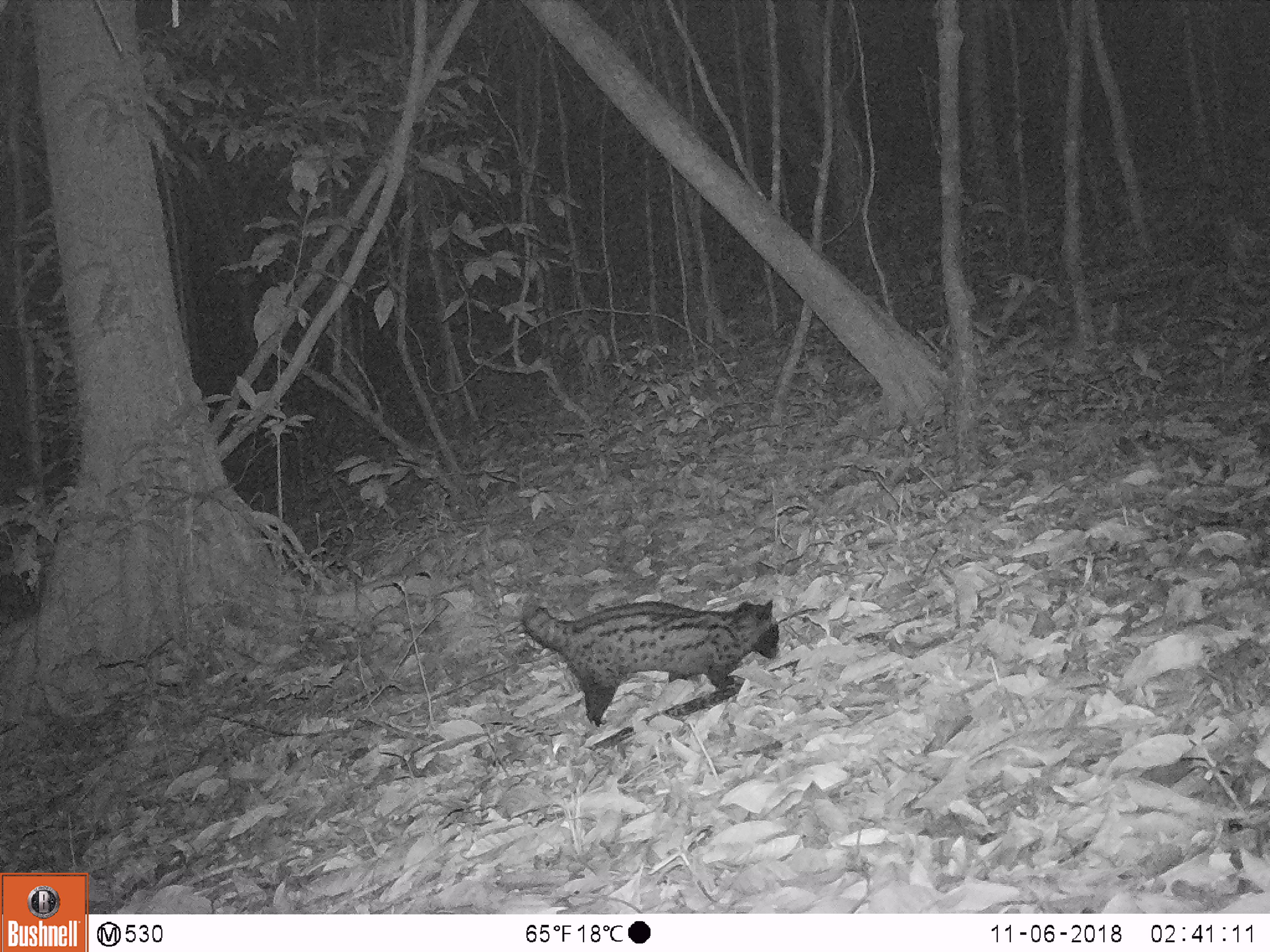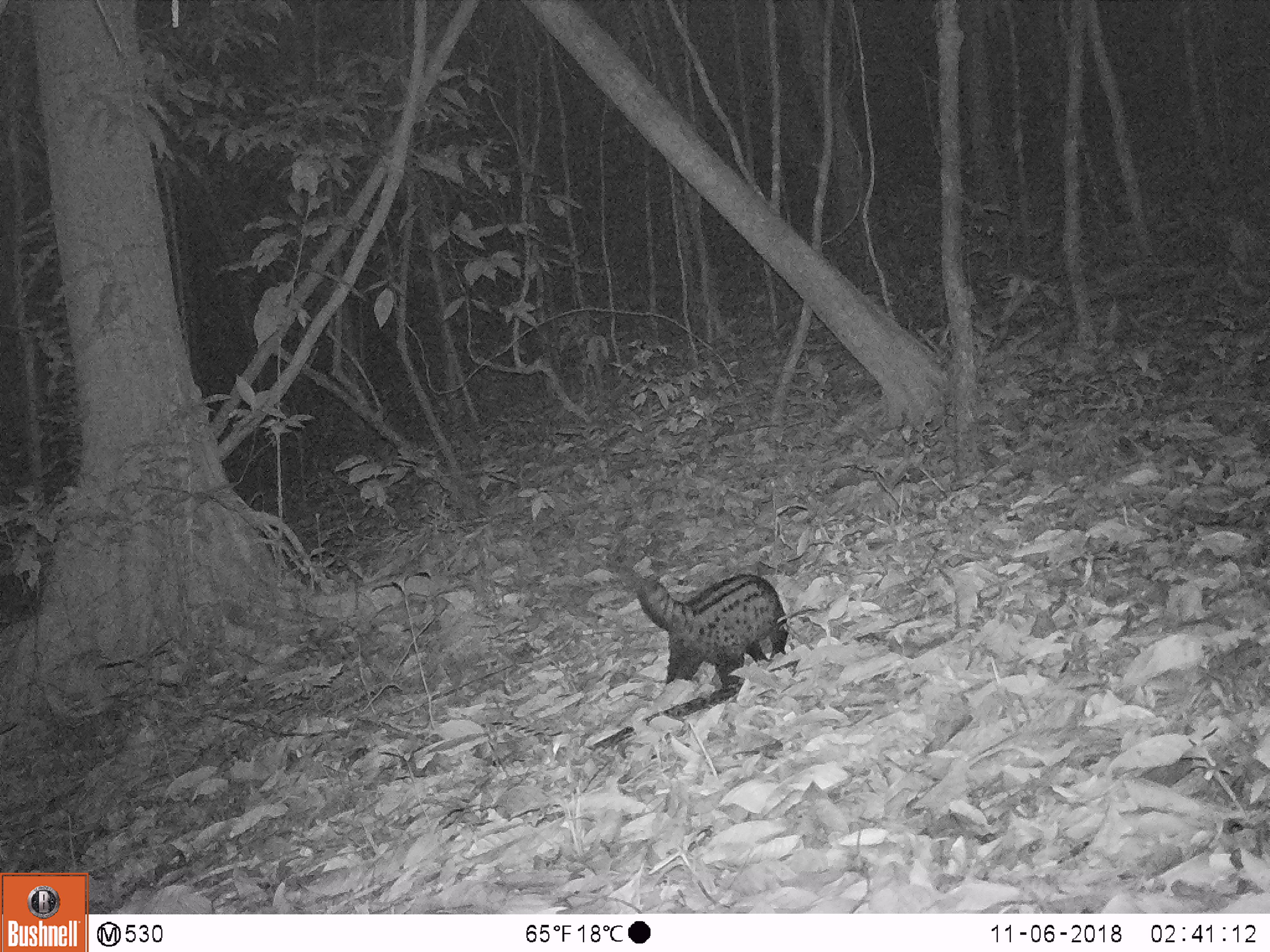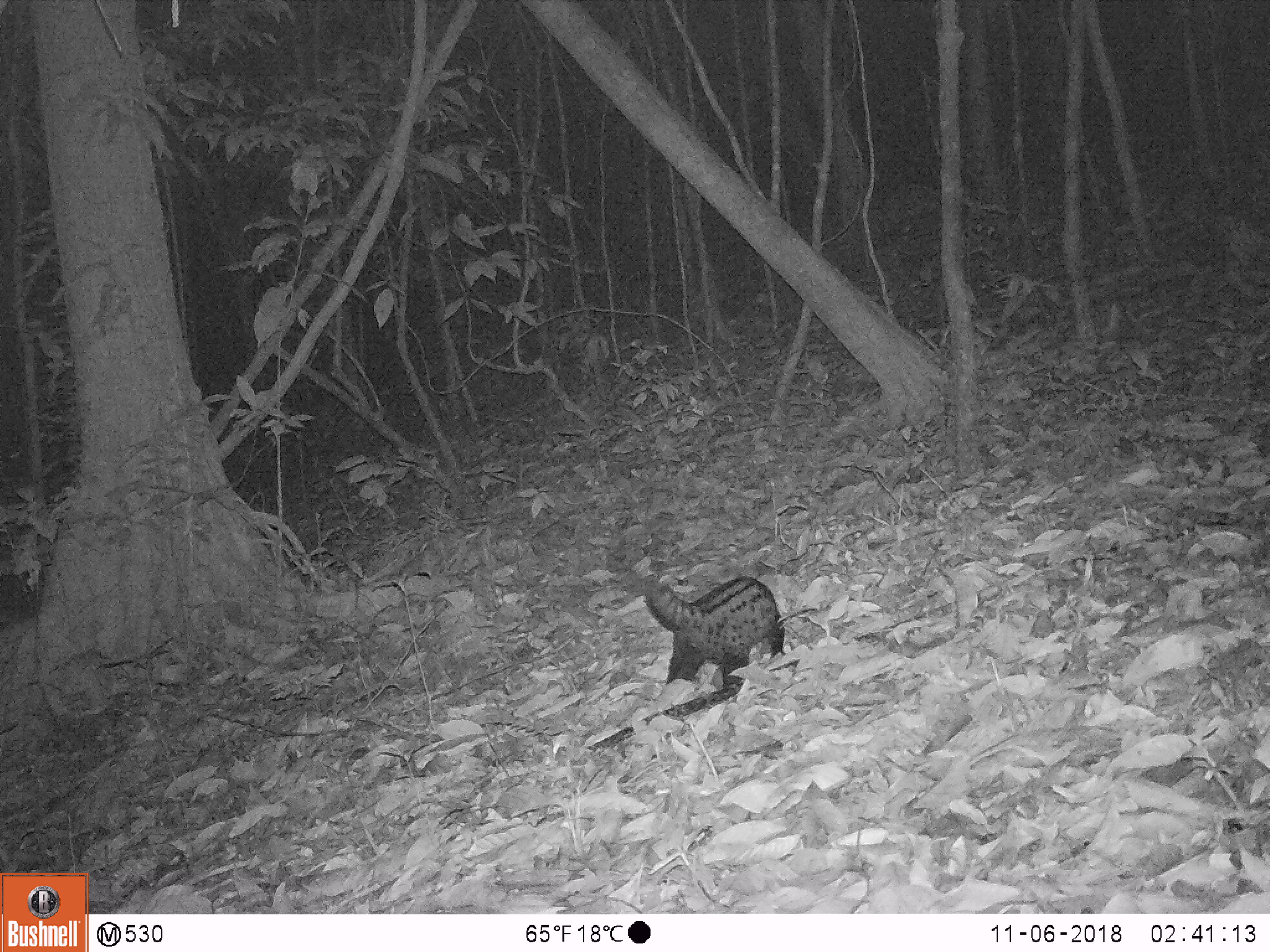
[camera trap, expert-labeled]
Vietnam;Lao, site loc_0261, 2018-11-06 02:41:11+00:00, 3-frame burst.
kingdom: Animalia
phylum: Chordata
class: Mammalia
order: Carnivora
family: Viverridae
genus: Paradoxurus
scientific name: Paradoxurus hermaphroditus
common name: common palm civet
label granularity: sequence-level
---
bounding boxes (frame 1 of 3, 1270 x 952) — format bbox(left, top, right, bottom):
common palm civet: bbox(522, 600, 778, 726)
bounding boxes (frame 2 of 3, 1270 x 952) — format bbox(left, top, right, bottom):
common palm civet: bbox(636, 573, 787, 690)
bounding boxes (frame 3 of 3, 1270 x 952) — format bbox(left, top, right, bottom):
common palm civet: bbox(646, 575, 784, 690)